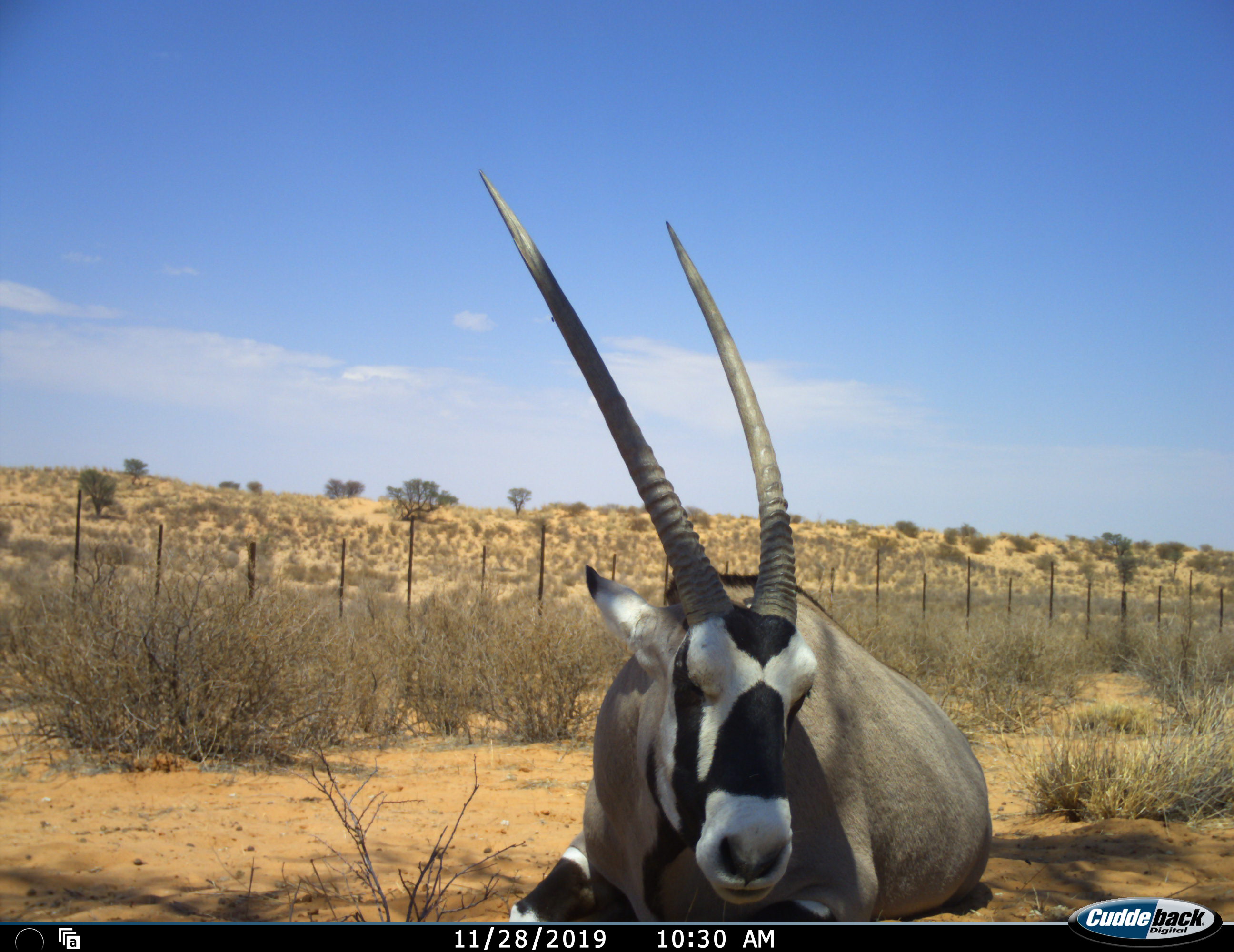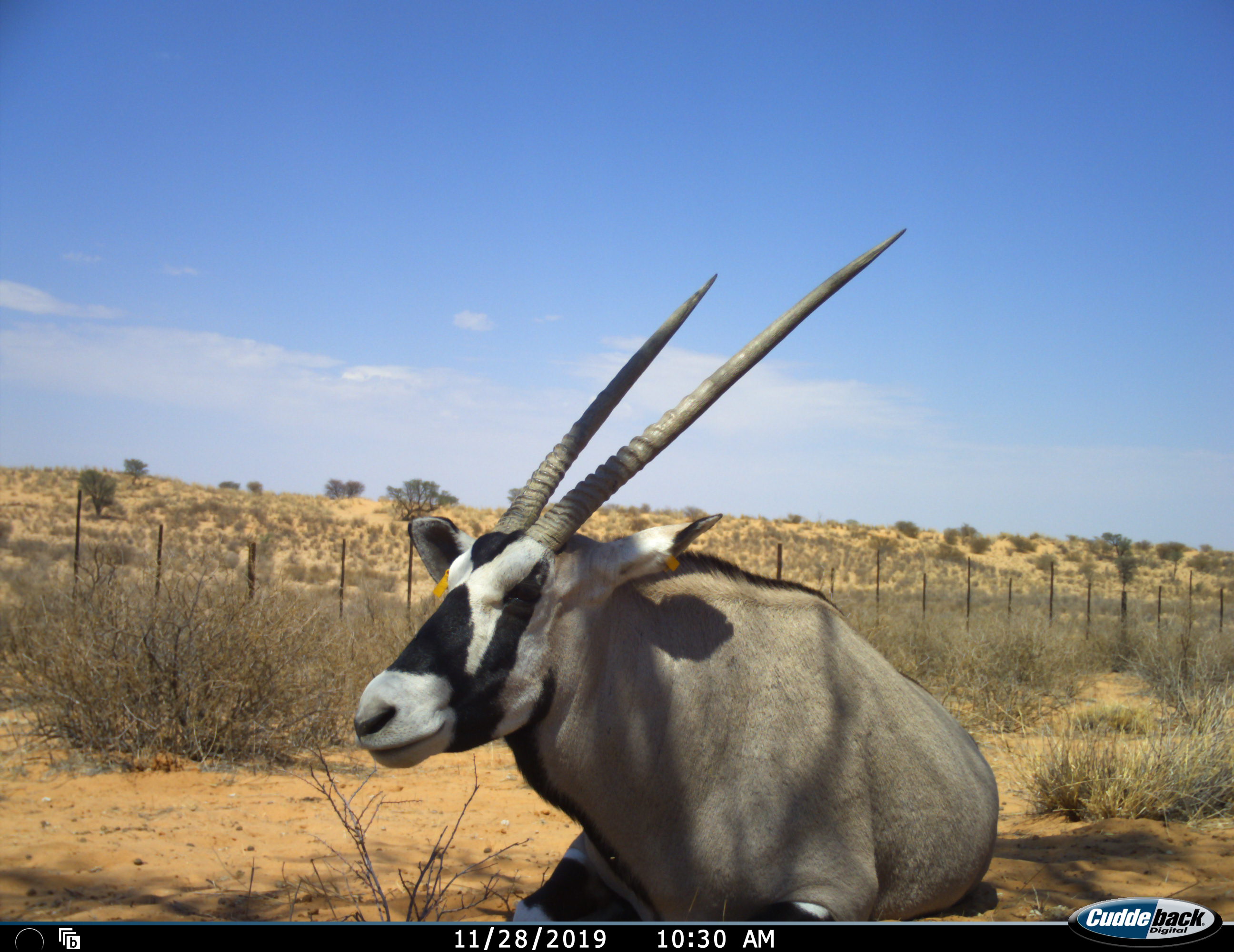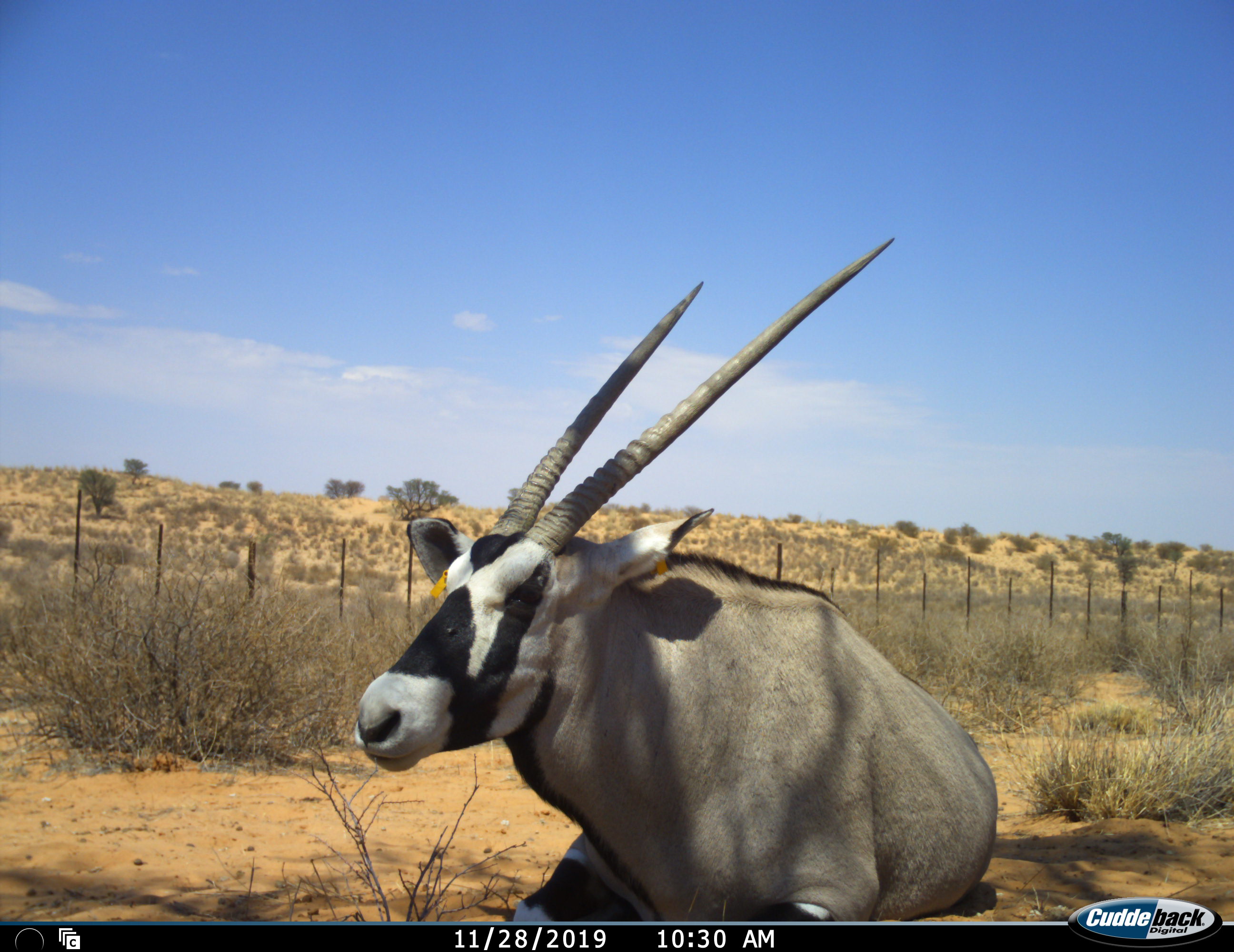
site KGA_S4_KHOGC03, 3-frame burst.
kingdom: Animalia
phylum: Chordata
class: Mammalia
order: Artiodactyla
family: Bovidae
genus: Oryx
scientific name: Oryx gazella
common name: gemsbok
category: oryx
Oryx (gemsbok) (Oryx gazella), count 1. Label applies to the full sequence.